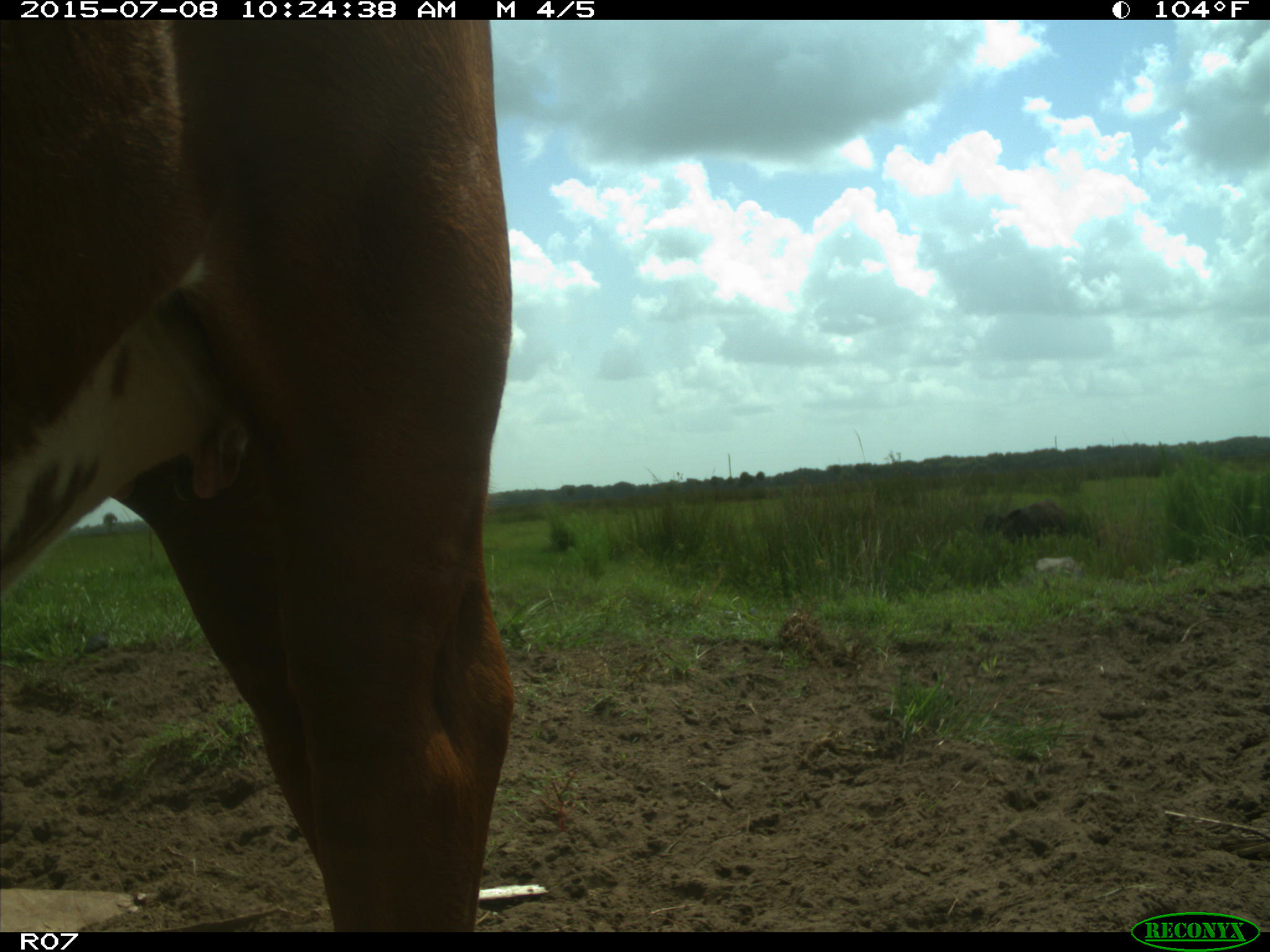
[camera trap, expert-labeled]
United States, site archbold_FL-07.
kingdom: Animalia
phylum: Chordata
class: Mammalia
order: Artiodactyla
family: Bovidae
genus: Bos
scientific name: Bos taurus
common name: domestic cow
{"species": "Bos taurus (domestic cow)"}